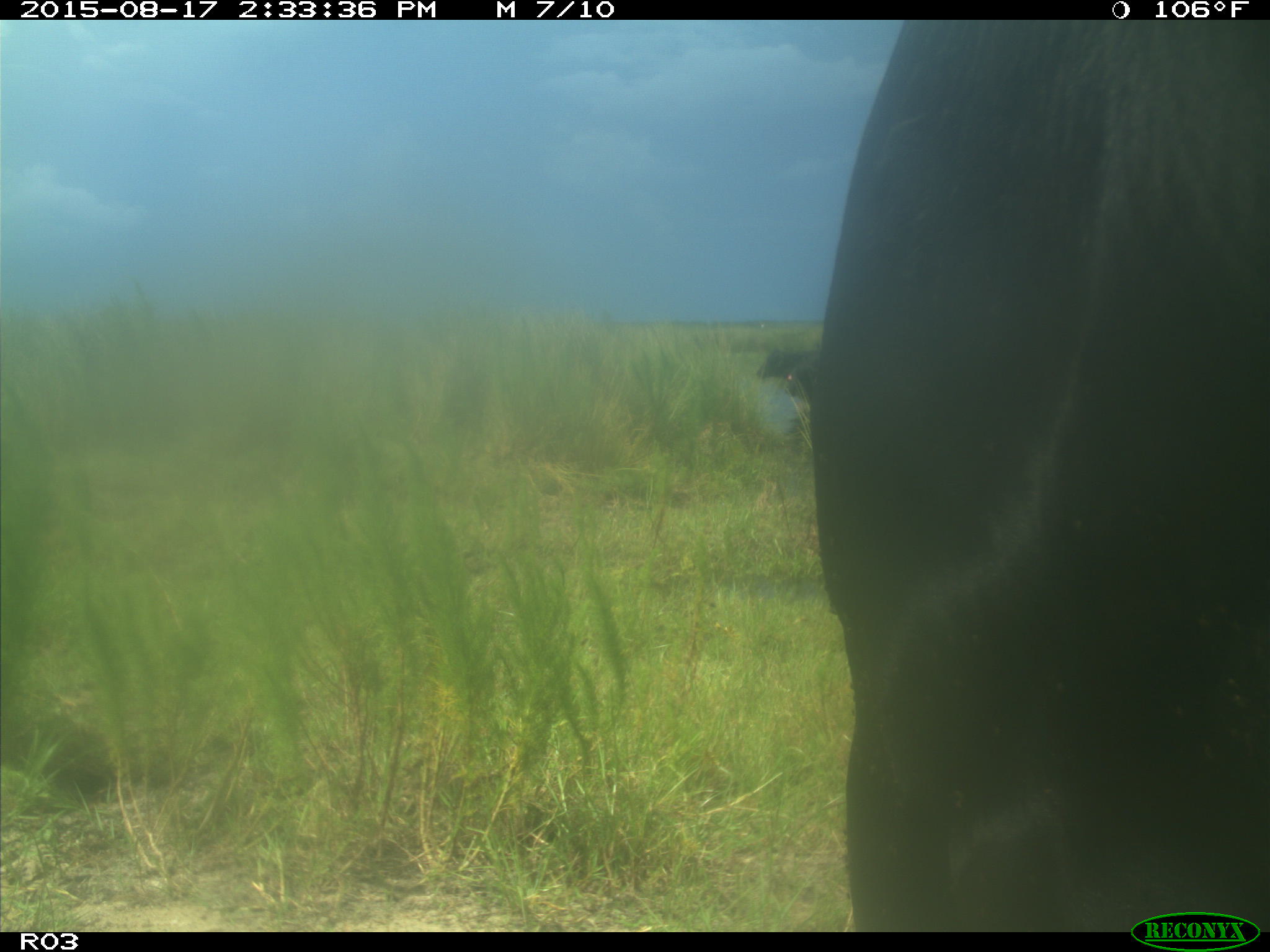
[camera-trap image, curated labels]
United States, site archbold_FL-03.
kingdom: Animalia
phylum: Chordata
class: Mammalia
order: Artiodactyla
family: Bovidae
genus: Bos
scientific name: Bos taurus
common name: domestic cow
Bos taurus (domestic cow).